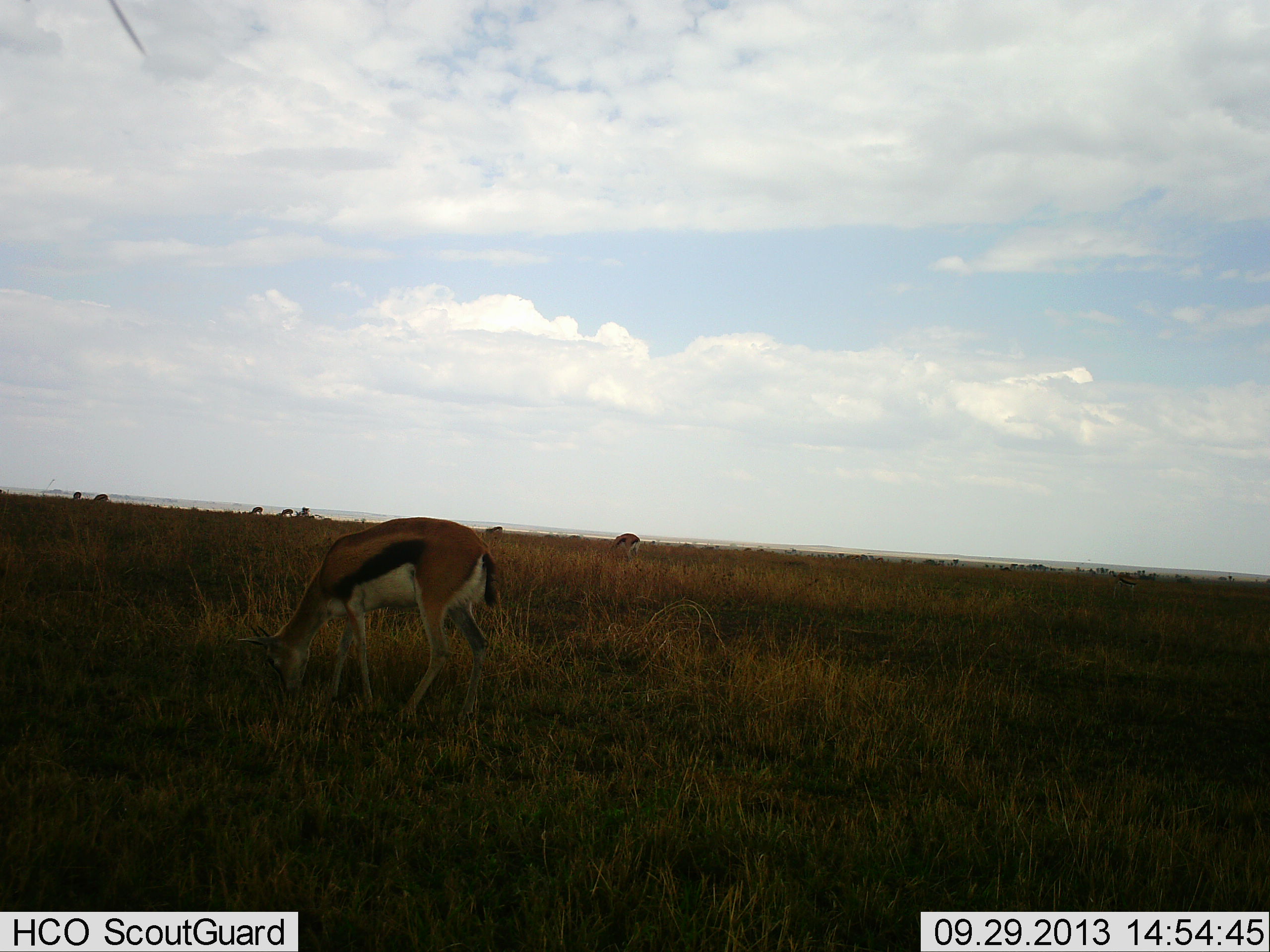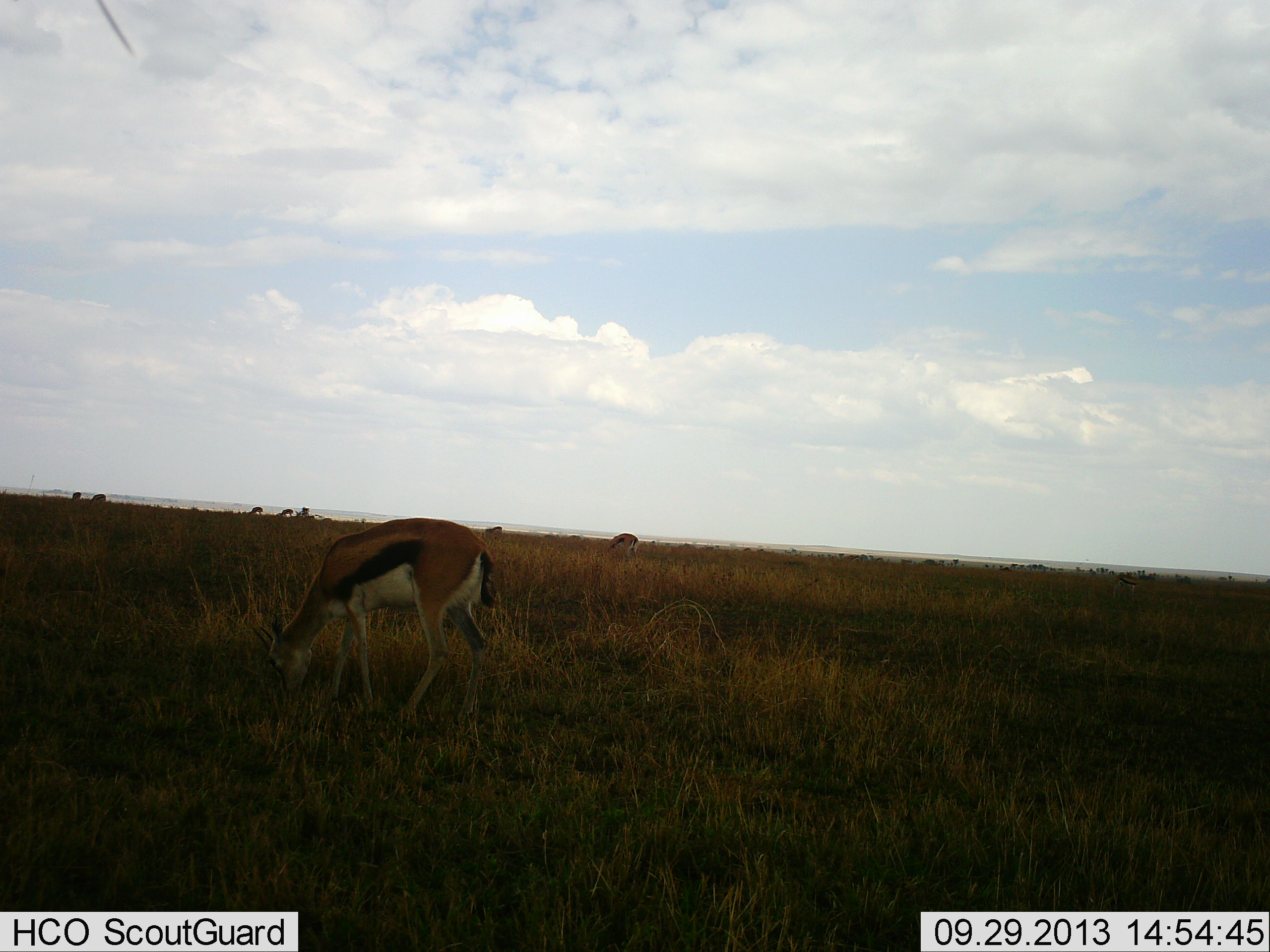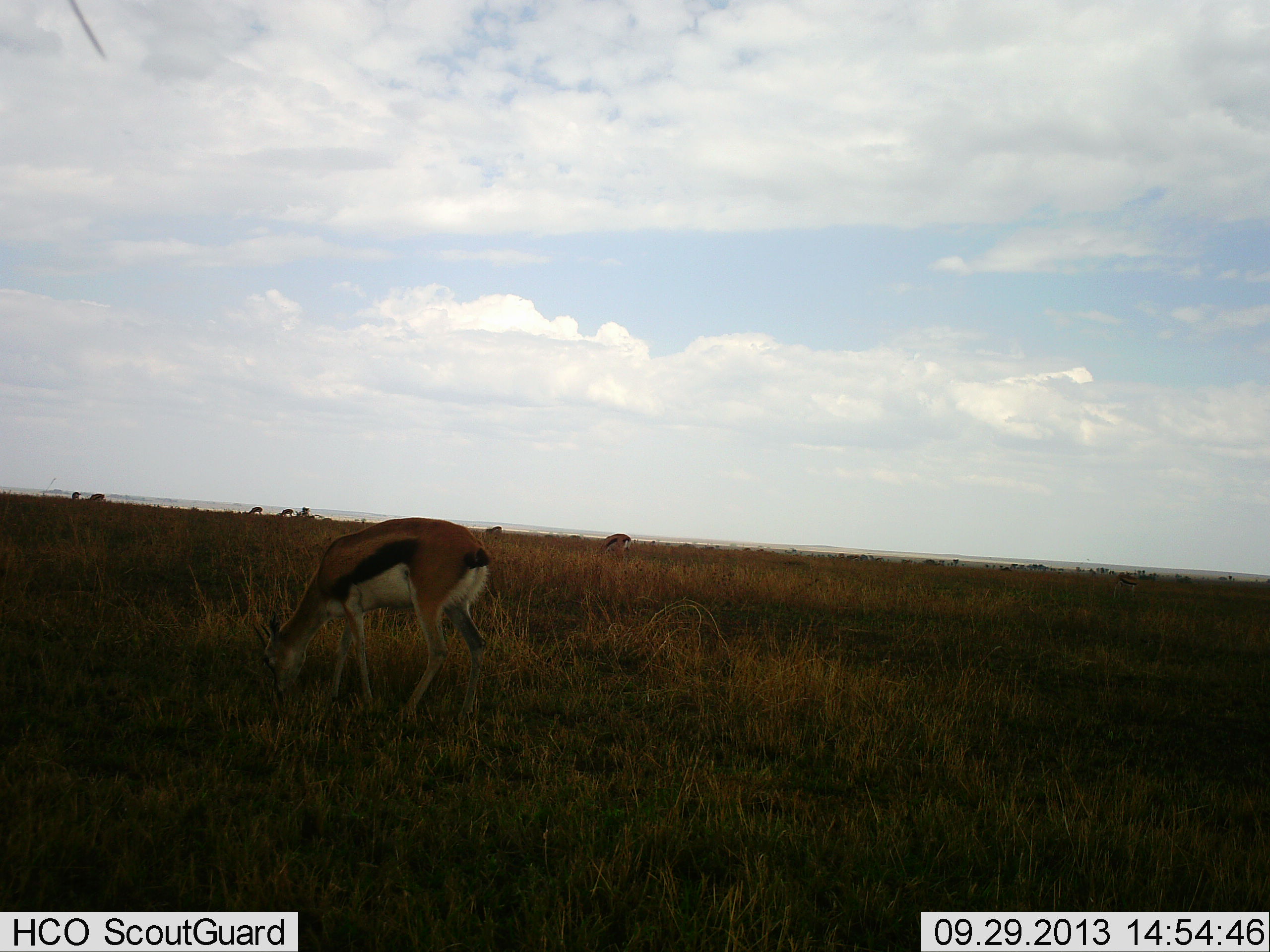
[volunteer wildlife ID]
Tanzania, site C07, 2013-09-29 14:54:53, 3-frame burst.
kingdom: Animalia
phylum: Chordata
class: Mammalia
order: Artiodactyla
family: Bovidae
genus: Eudorcas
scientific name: Eudorcas thomsonii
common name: thomson's gazelle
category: gazellethomsons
Gazellethomsons (thomson's gazelle) (Eudorcas thomsonii), count 6. Behavior (volunteer vote fractions): standing 17%, resting 0%, moving 17%, interacting 0%. Young present (vote fraction): 0%. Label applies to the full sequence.